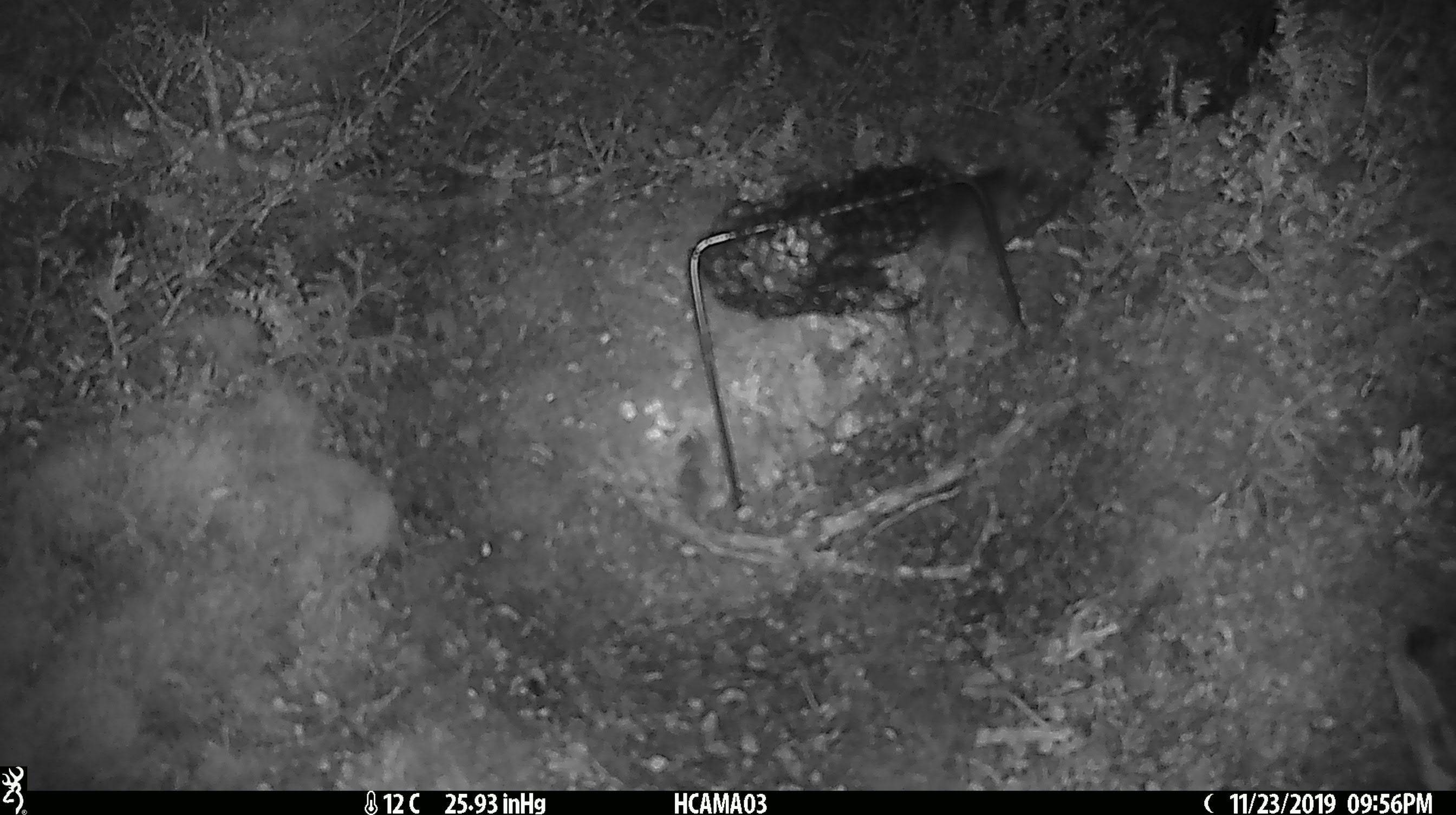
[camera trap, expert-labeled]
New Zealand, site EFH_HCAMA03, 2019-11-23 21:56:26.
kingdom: Animalia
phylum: Chordata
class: Mammalia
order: Rodentia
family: Muridae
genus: Mus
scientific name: Mus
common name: mouse